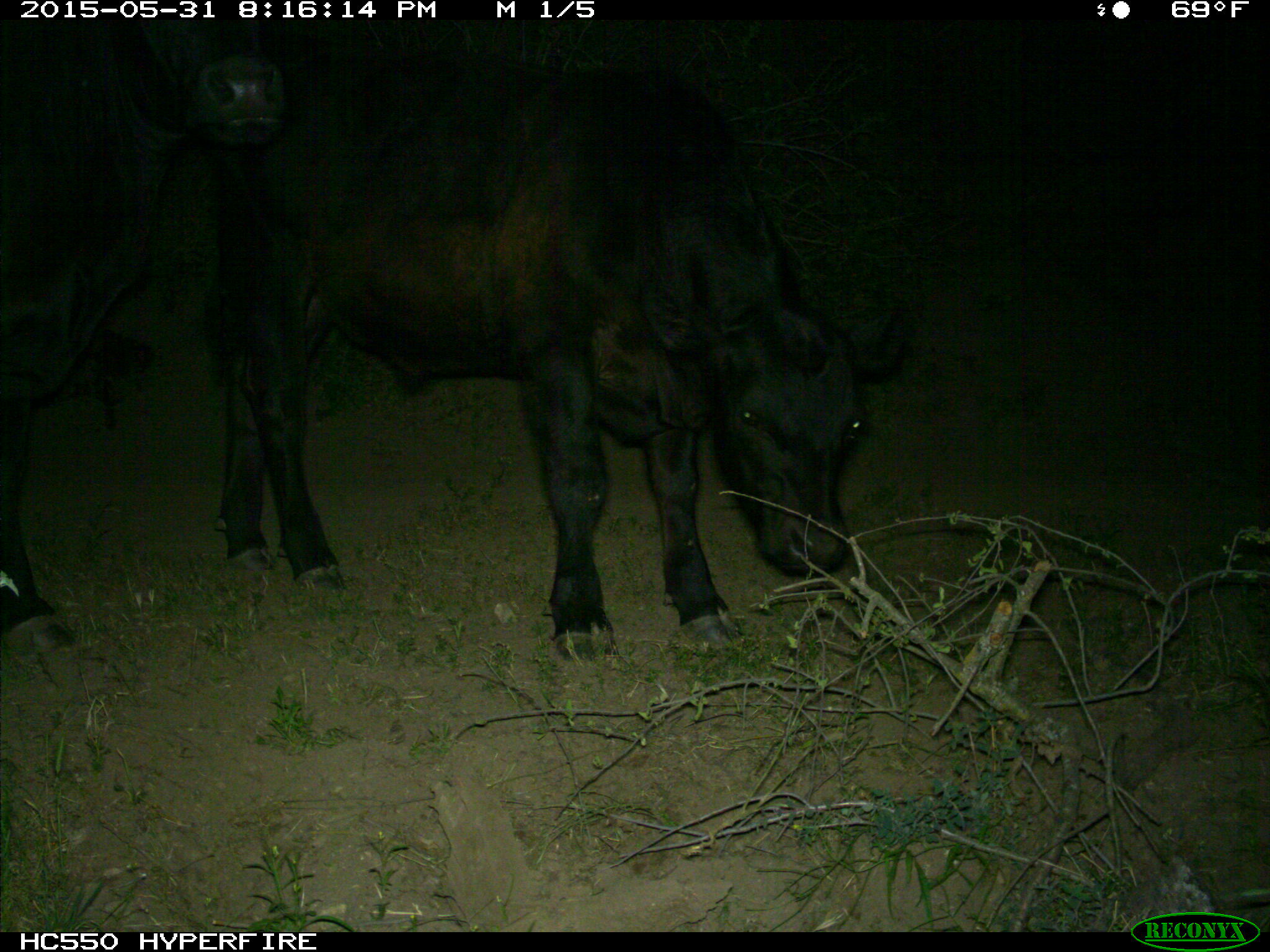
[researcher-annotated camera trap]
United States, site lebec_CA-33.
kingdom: Animalia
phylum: Chordata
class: Mammalia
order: Artiodactyla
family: Bovidae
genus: Bos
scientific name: Bos taurus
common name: domestic cow